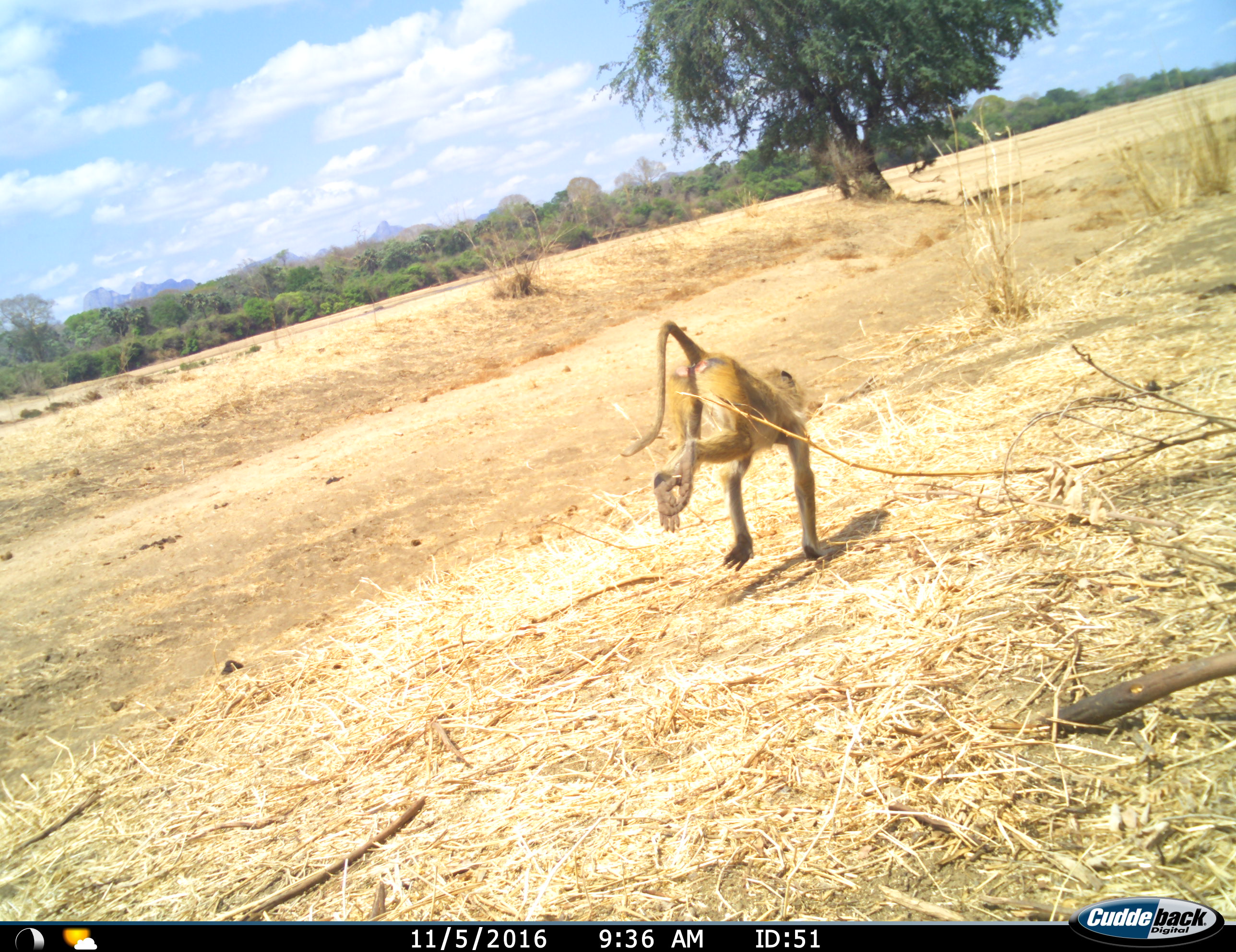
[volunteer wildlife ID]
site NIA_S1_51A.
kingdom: Animalia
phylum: Chordata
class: Mammalia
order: Primates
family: Cercopithecidae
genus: Papio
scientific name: Papio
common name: baboon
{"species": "baboon (Papio)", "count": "1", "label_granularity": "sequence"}